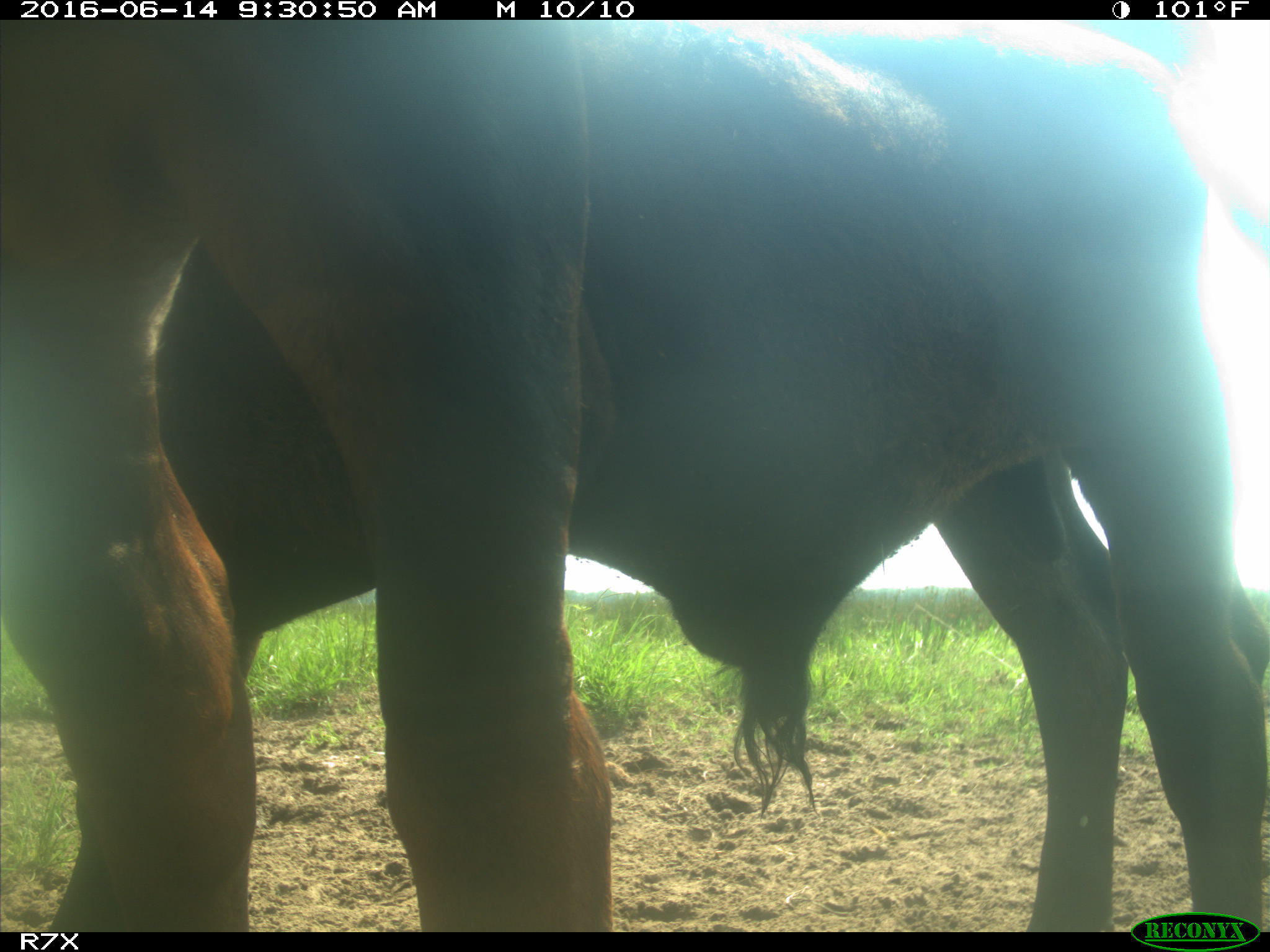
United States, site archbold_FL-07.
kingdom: Animalia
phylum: Chordata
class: Mammalia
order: Artiodactyla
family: Bovidae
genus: Bos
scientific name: Bos taurus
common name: domestic cow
Bos taurus (domestic cow).